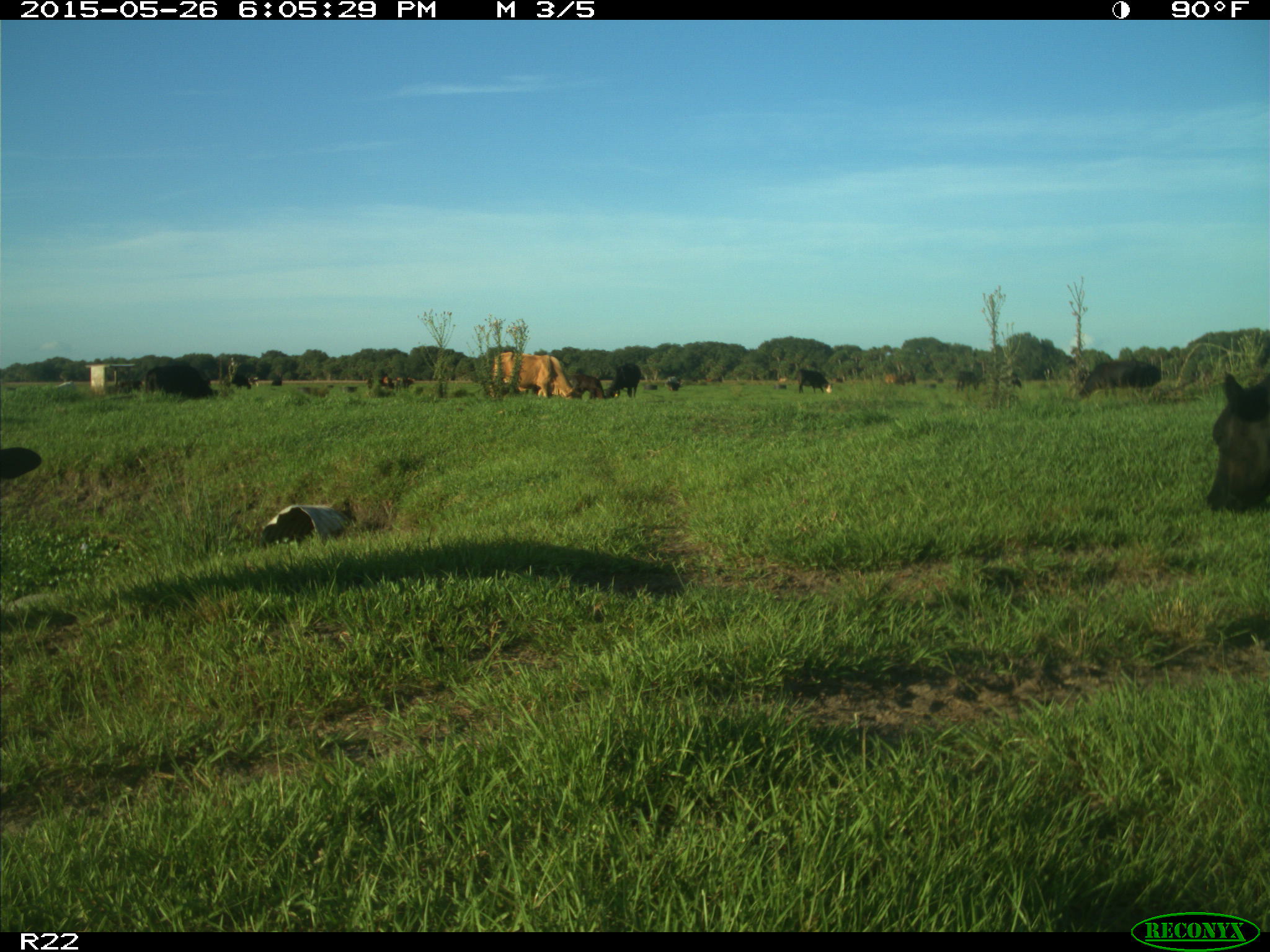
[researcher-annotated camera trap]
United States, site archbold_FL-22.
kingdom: Animalia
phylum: Chordata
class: Mammalia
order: Artiodactyla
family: Bovidae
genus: Bos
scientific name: Bos taurus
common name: domestic cow